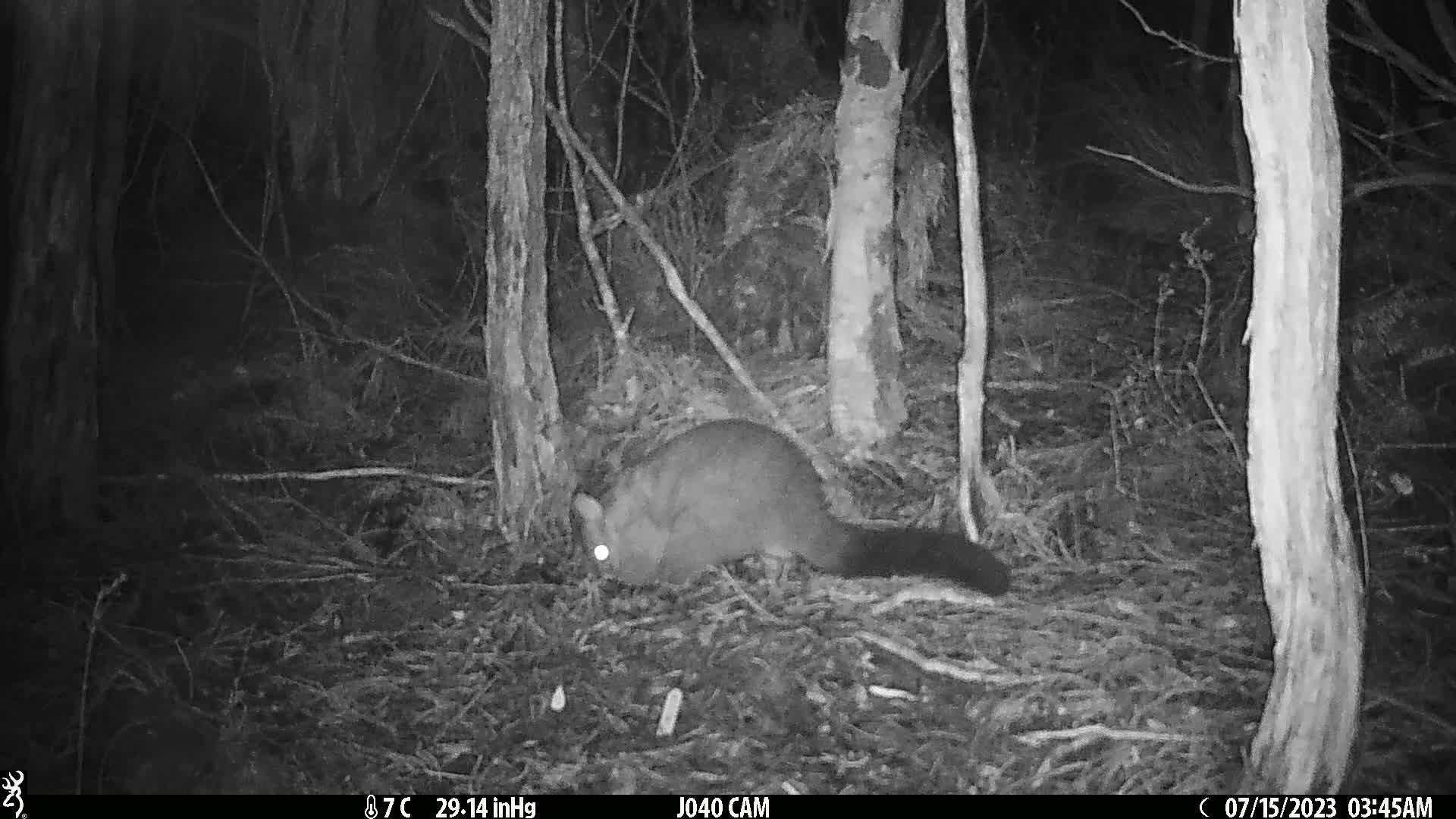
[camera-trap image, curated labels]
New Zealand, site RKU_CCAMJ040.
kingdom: Animalia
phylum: Chordata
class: Mammalia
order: Diprotodontia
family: Phalangeridae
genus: Trichosurus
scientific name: Trichosurus vulpecula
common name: common brushtail possum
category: possum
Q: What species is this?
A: Possum (common brushtail possum) (Trichosurus vulpecula).